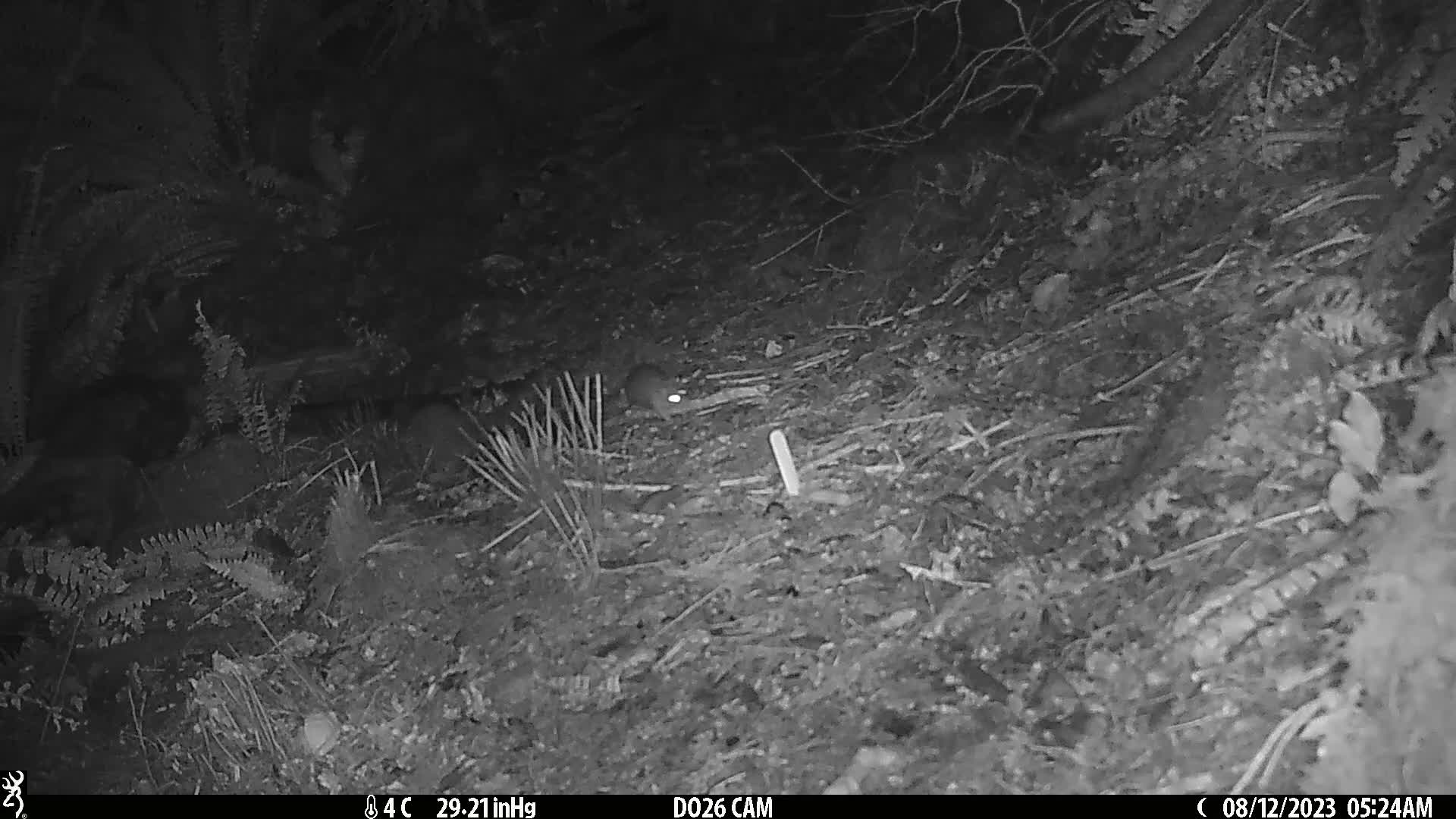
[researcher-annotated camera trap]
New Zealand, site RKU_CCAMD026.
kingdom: Animalia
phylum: Chordata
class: Mammalia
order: Rodentia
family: Muridae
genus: Rattus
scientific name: Rattus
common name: rat